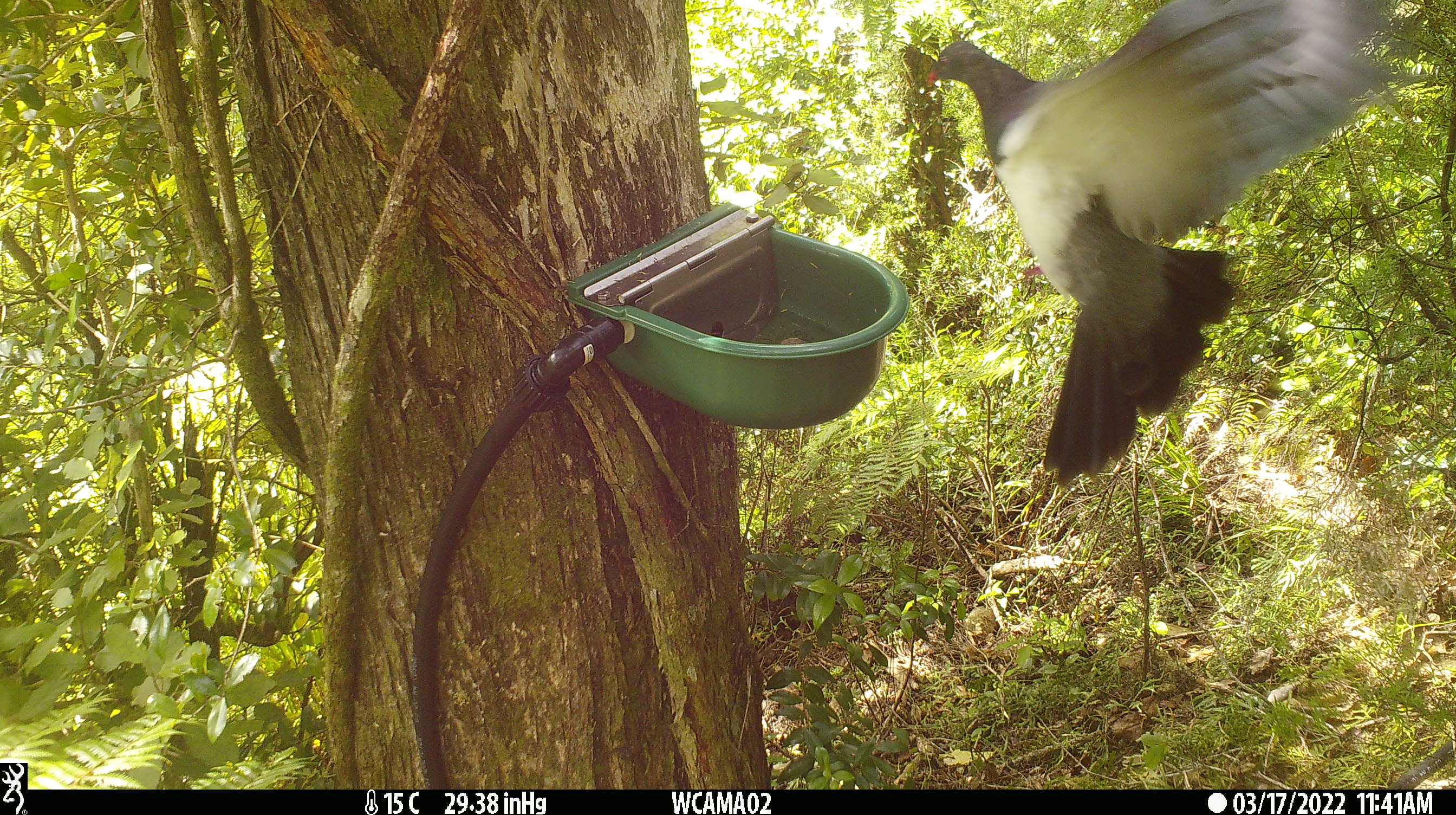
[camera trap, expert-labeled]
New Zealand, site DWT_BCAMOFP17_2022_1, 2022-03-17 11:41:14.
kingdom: Animalia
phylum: Chordata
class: Aves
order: Columbiformes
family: Columbidae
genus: Hemiphaga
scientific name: Hemiphaga novaeseelandiae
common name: new zealand pigeon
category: kereru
Kereru (new zealand pigeon) (Hemiphaga novaeseelandiae).